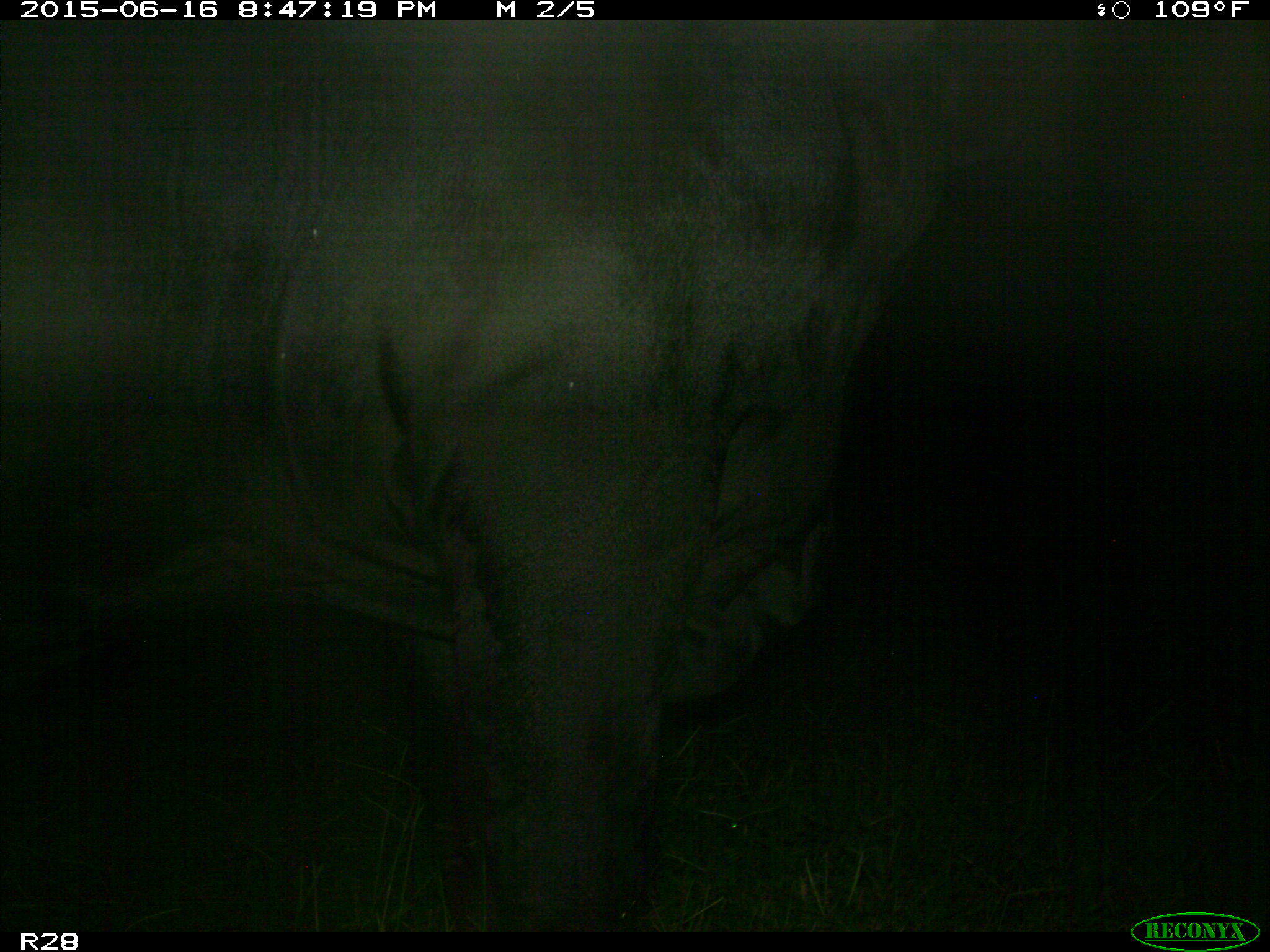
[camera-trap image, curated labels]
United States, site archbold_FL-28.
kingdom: Animalia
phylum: Chordata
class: Mammalia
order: Artiodactyla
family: Bovidae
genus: Bos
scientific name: Bos taurus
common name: domestic cow